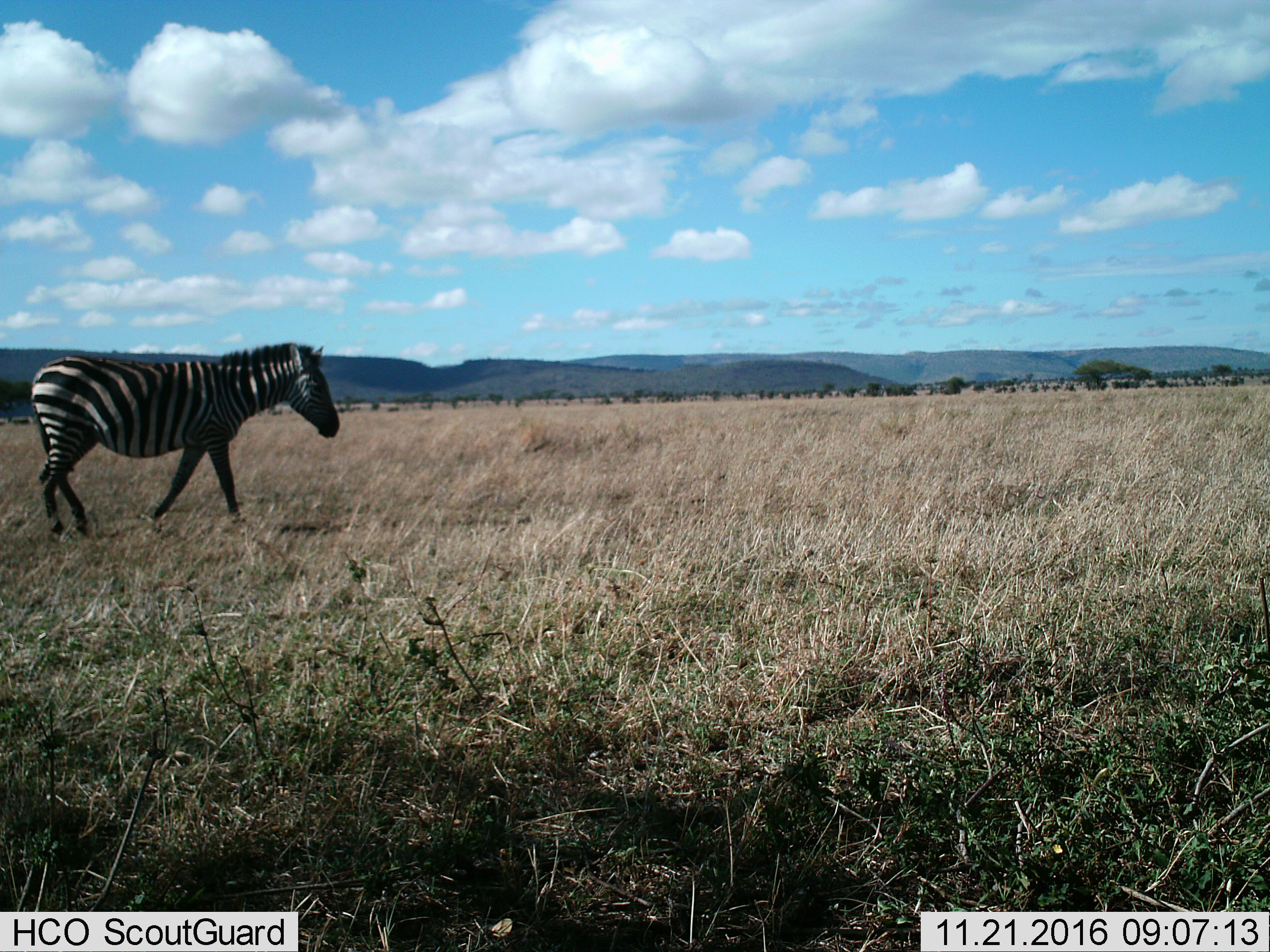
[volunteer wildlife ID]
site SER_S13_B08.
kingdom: Animalia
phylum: Chordata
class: Mammalia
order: Perissodactyla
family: Equidae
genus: Equus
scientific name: Equus quagga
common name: plains zebra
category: zebraplains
Zebraplains (plains zebra) (Equus quagga), count 1. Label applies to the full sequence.